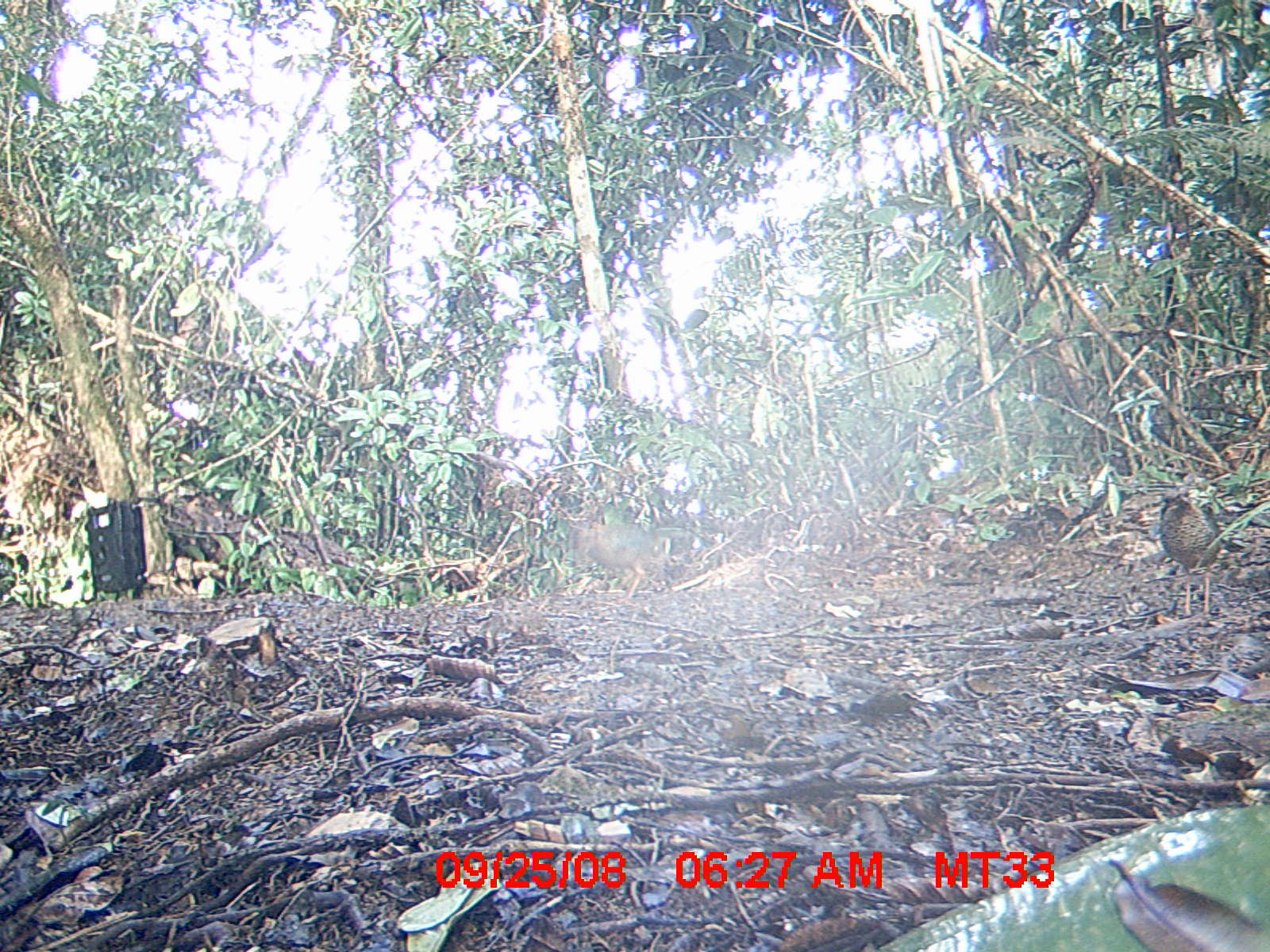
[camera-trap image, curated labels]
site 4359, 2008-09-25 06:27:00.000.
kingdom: Animalia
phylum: Chordata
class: Aves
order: Coraciiformes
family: Brachypteraciidae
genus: Brachypteracias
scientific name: Brachypteracias squamiger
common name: scaly ground-roller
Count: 2.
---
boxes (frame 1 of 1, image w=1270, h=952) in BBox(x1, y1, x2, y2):
brachypteracias squamiger: BBox(1158, 490, 1221, 615); BBox(575, 519, 657, 602)